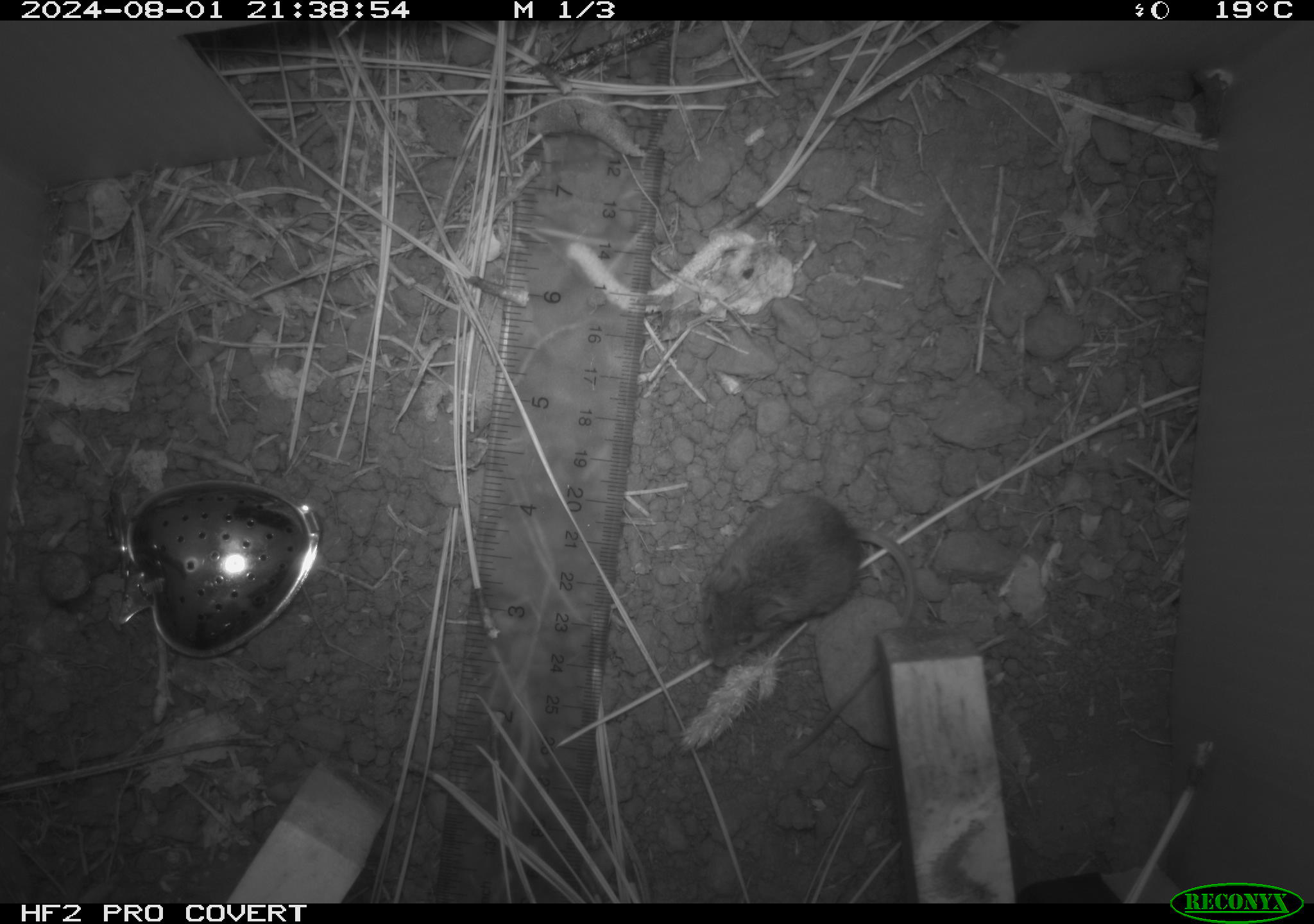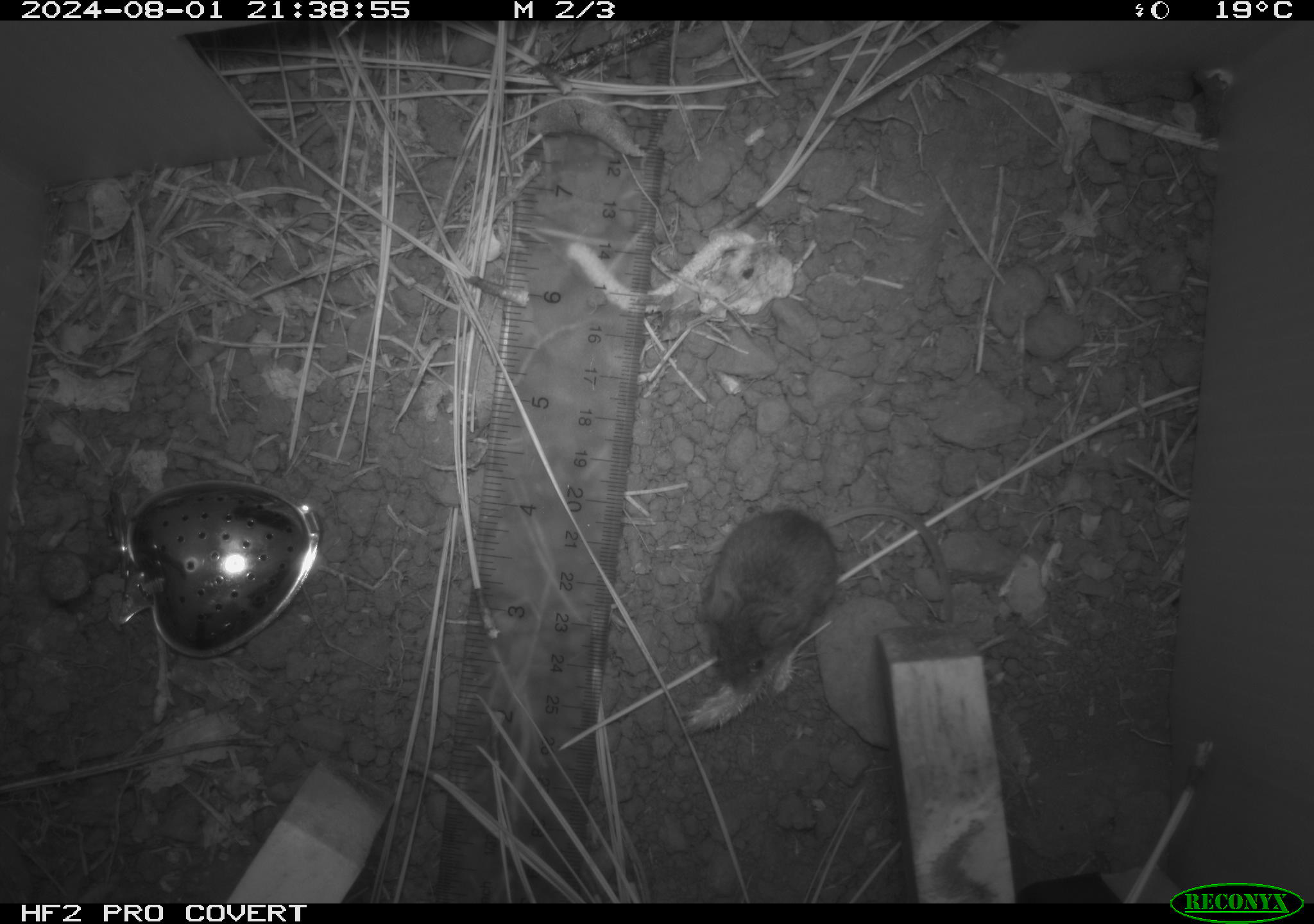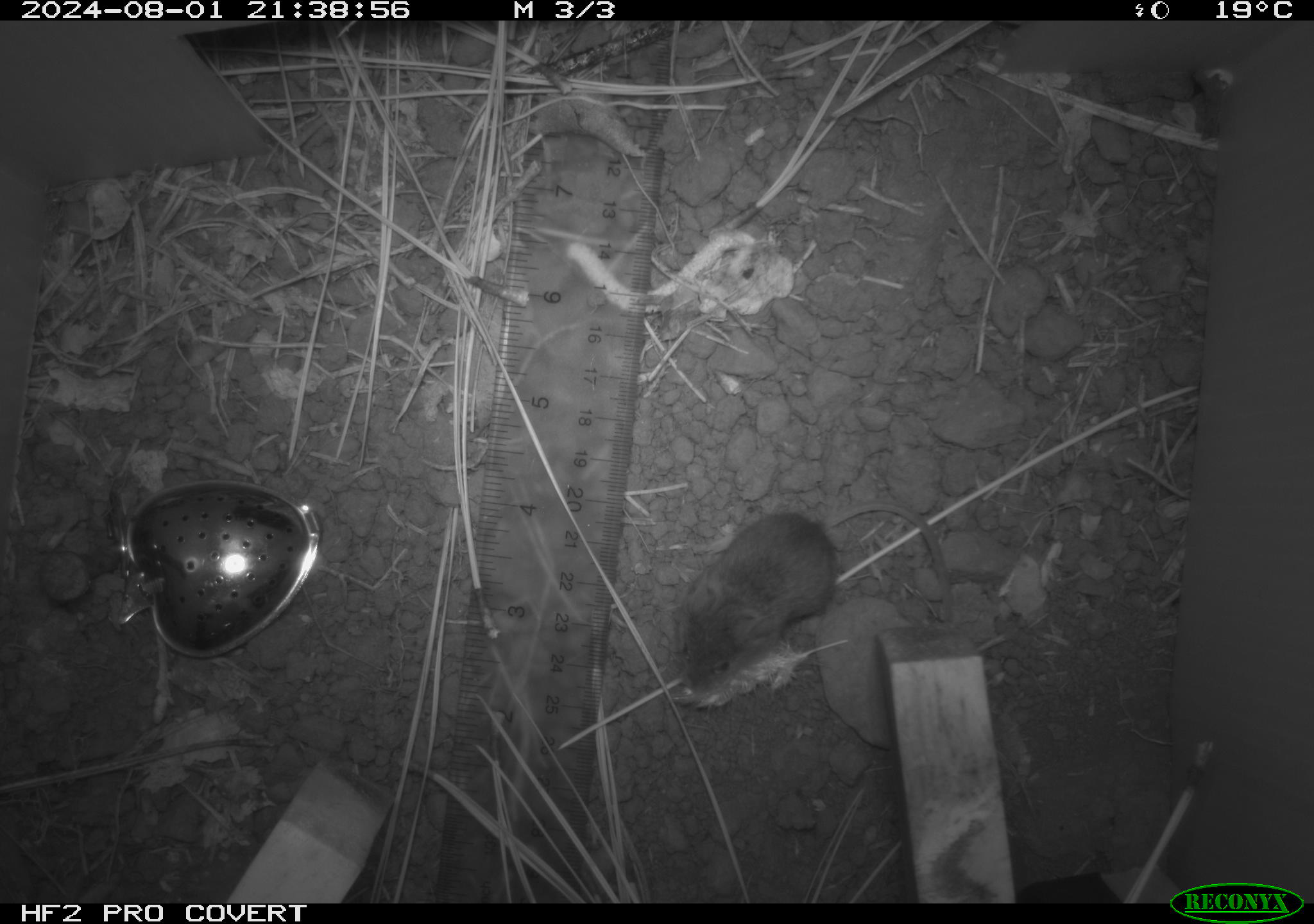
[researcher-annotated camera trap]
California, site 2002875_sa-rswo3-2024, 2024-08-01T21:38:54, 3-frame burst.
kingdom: Animalia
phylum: Chordata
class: Mammalia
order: Rodentia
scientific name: Rodentia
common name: mouse species